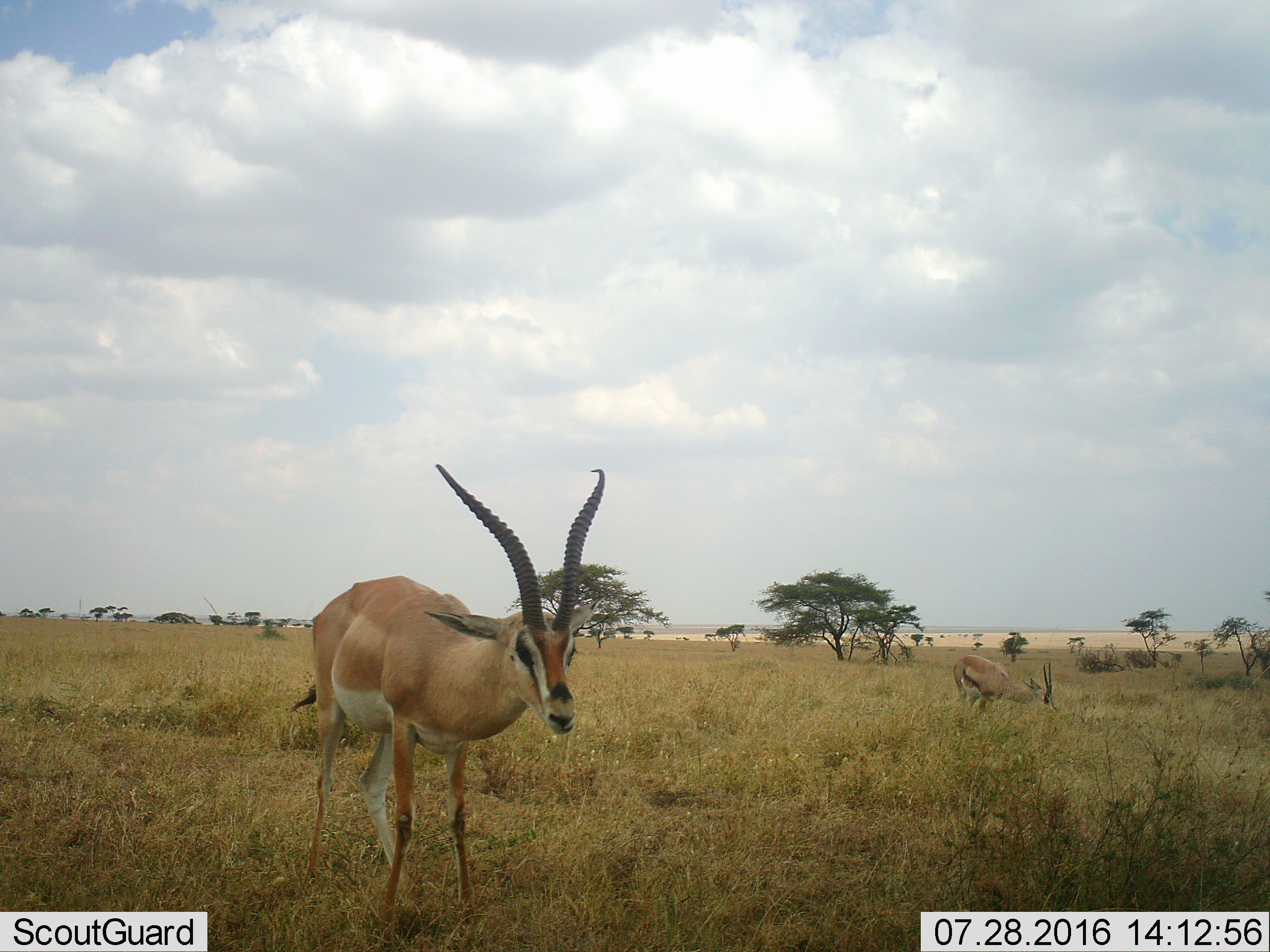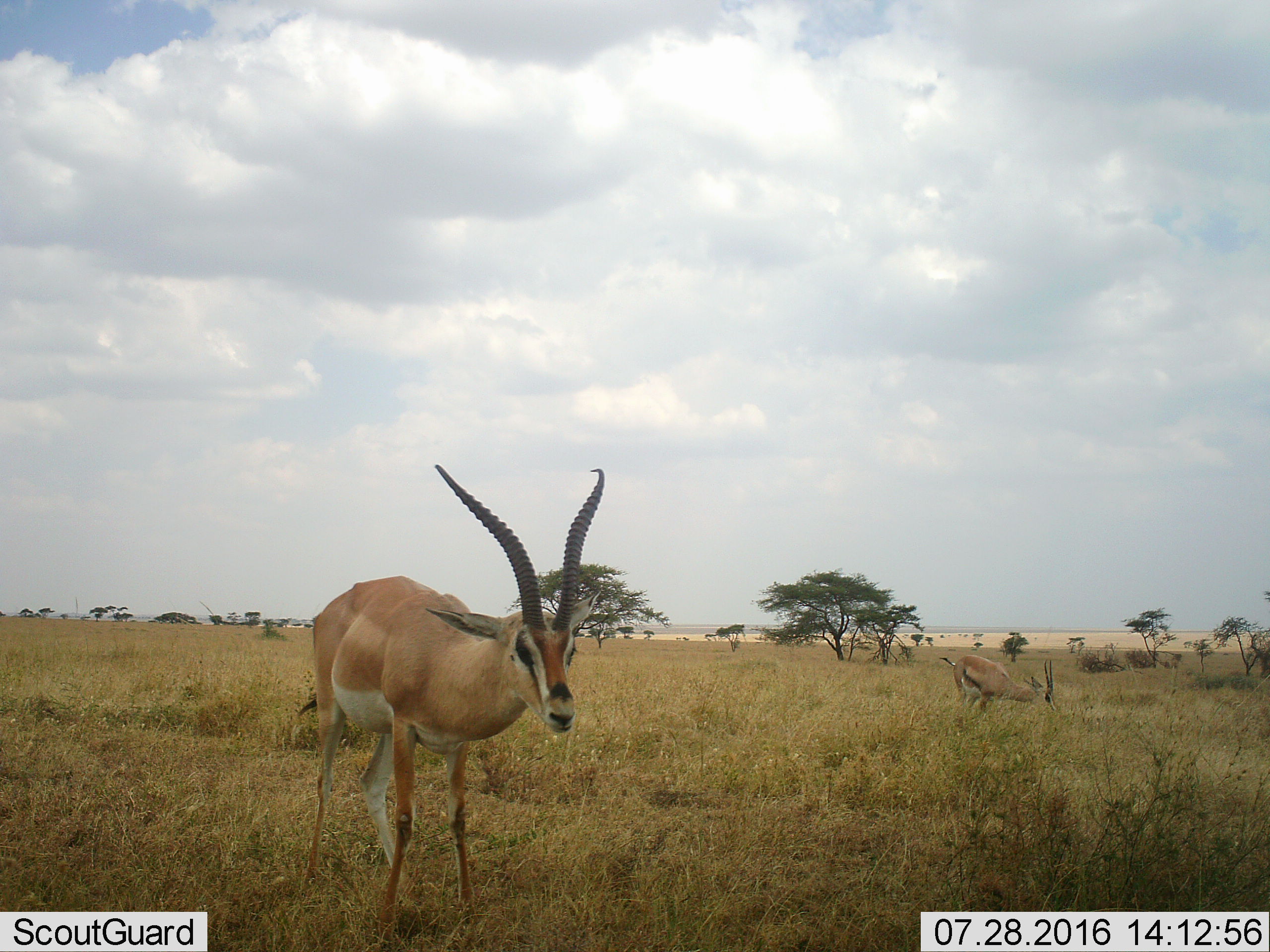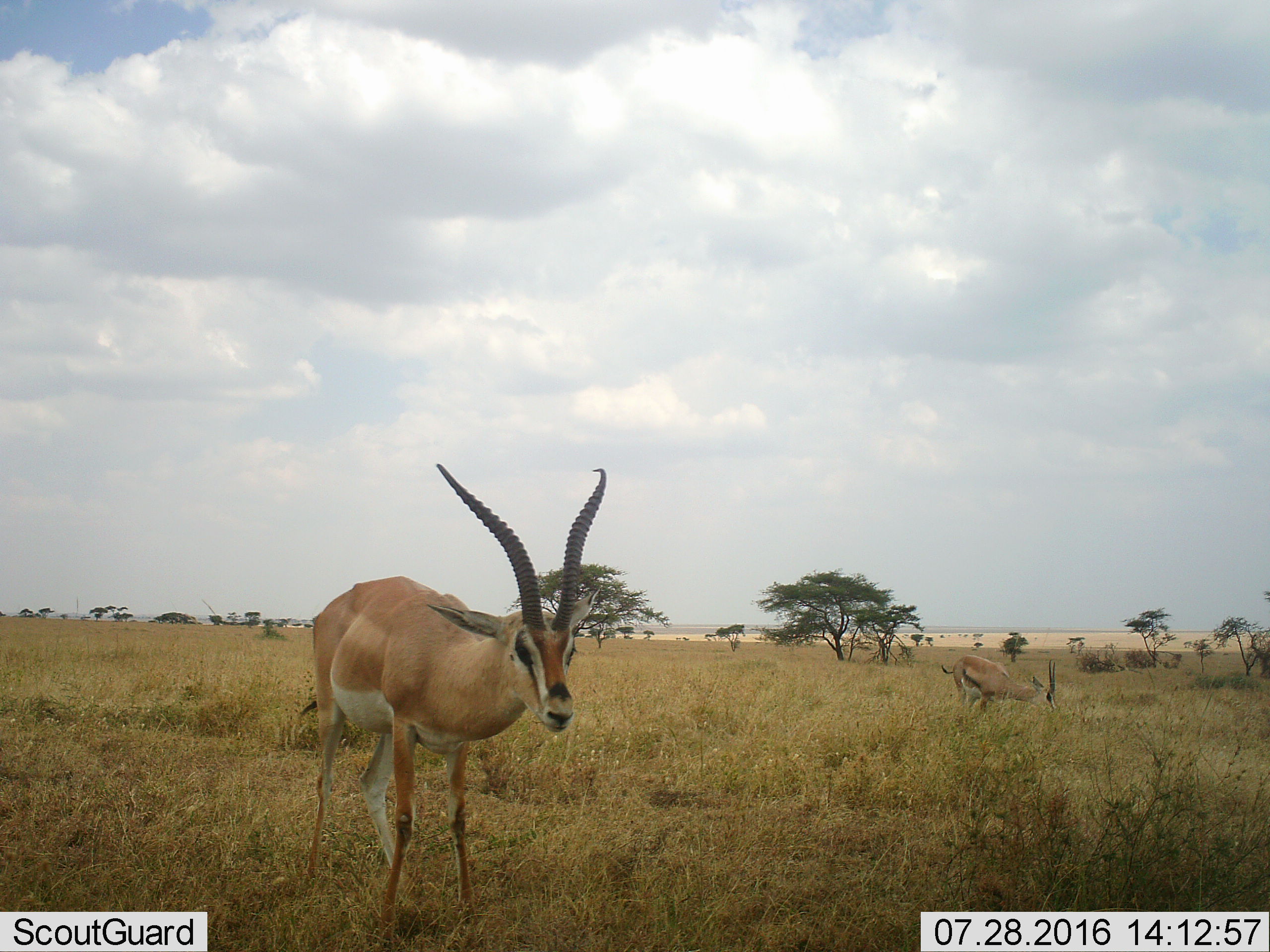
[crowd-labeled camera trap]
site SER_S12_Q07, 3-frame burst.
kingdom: Animalia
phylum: Chordata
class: Mammalia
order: Artiodactyla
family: Bovidae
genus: Nanger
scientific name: Nanger granti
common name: grant's gazelle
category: gazellegrants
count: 2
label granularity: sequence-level